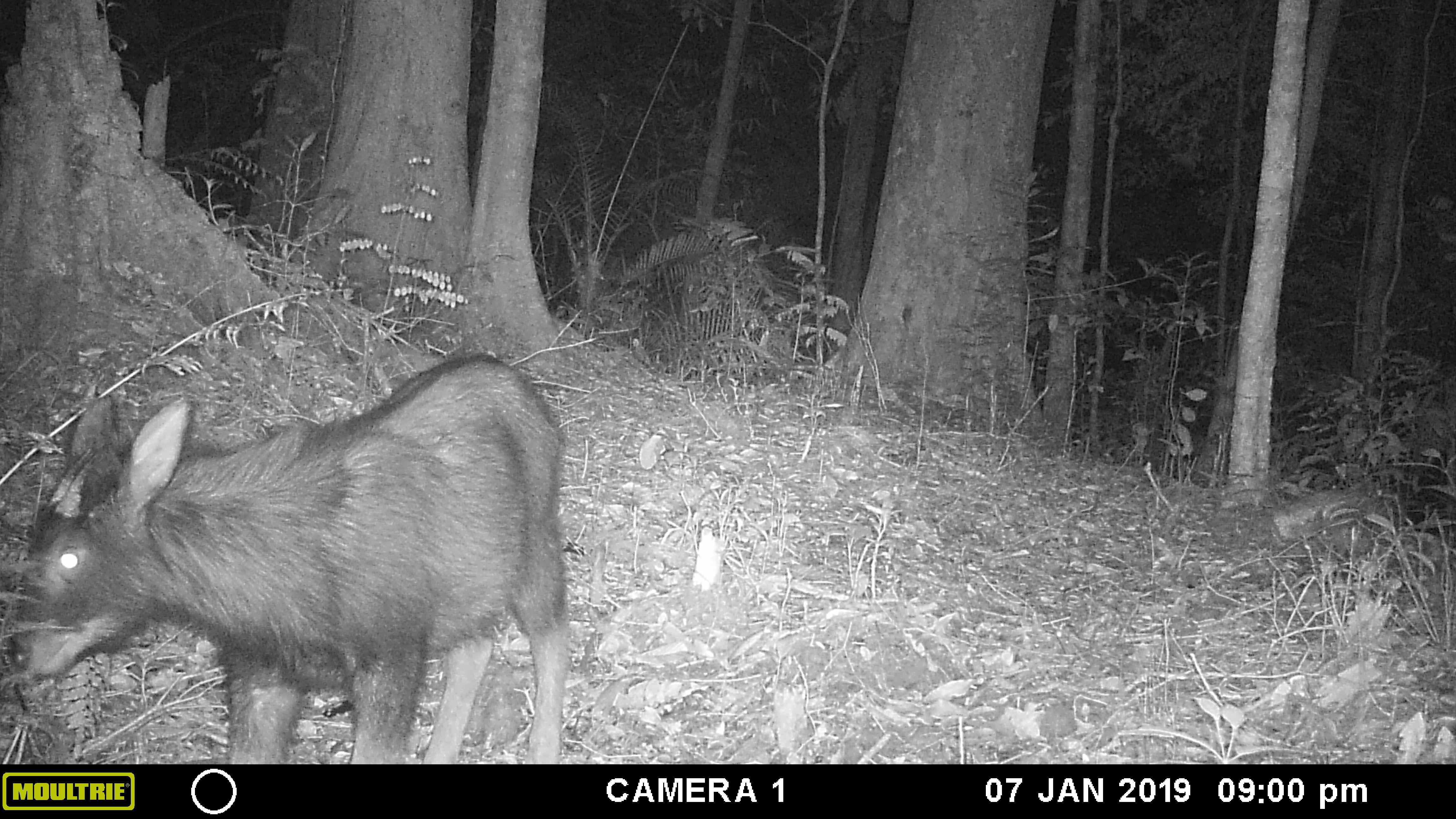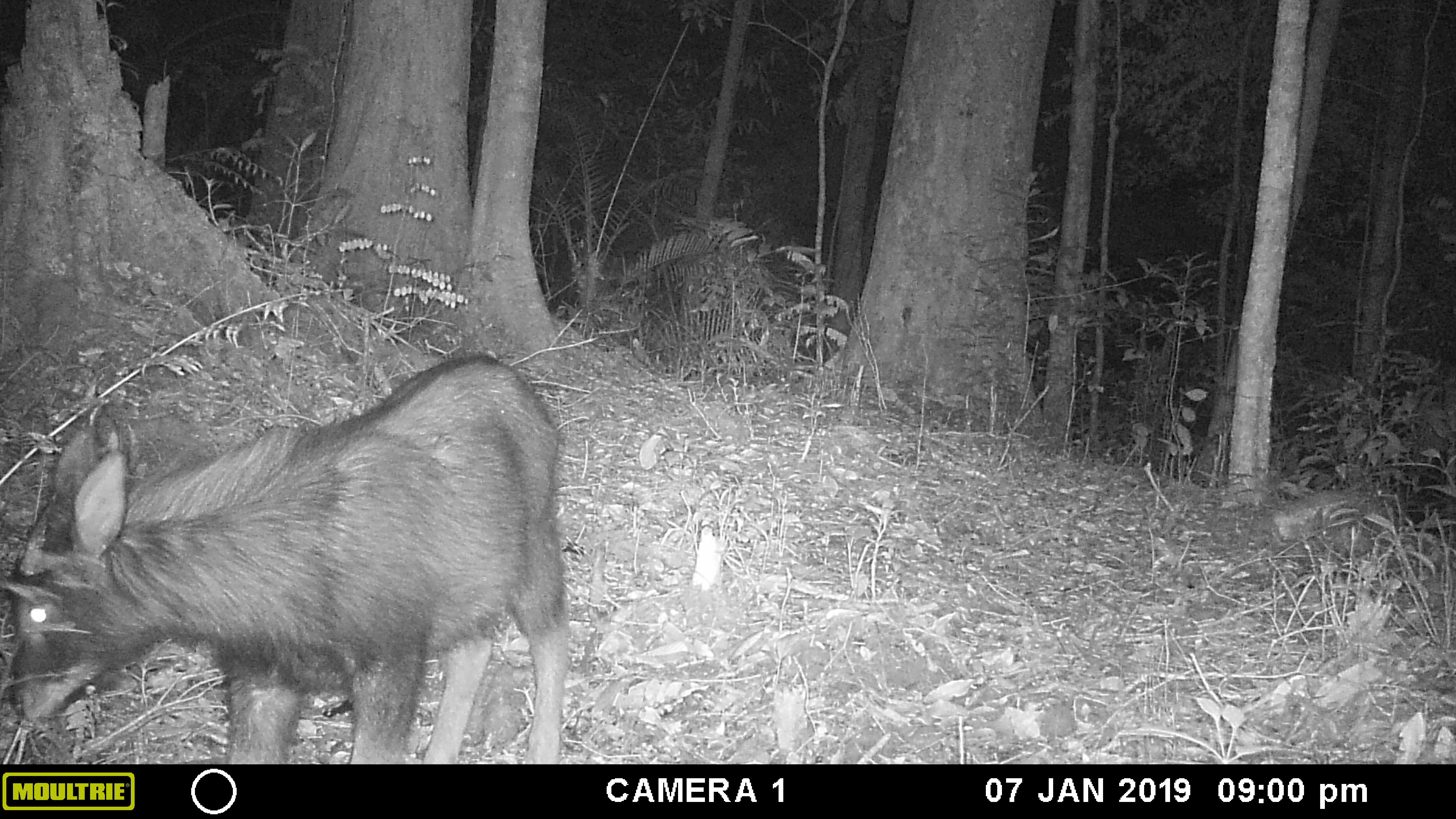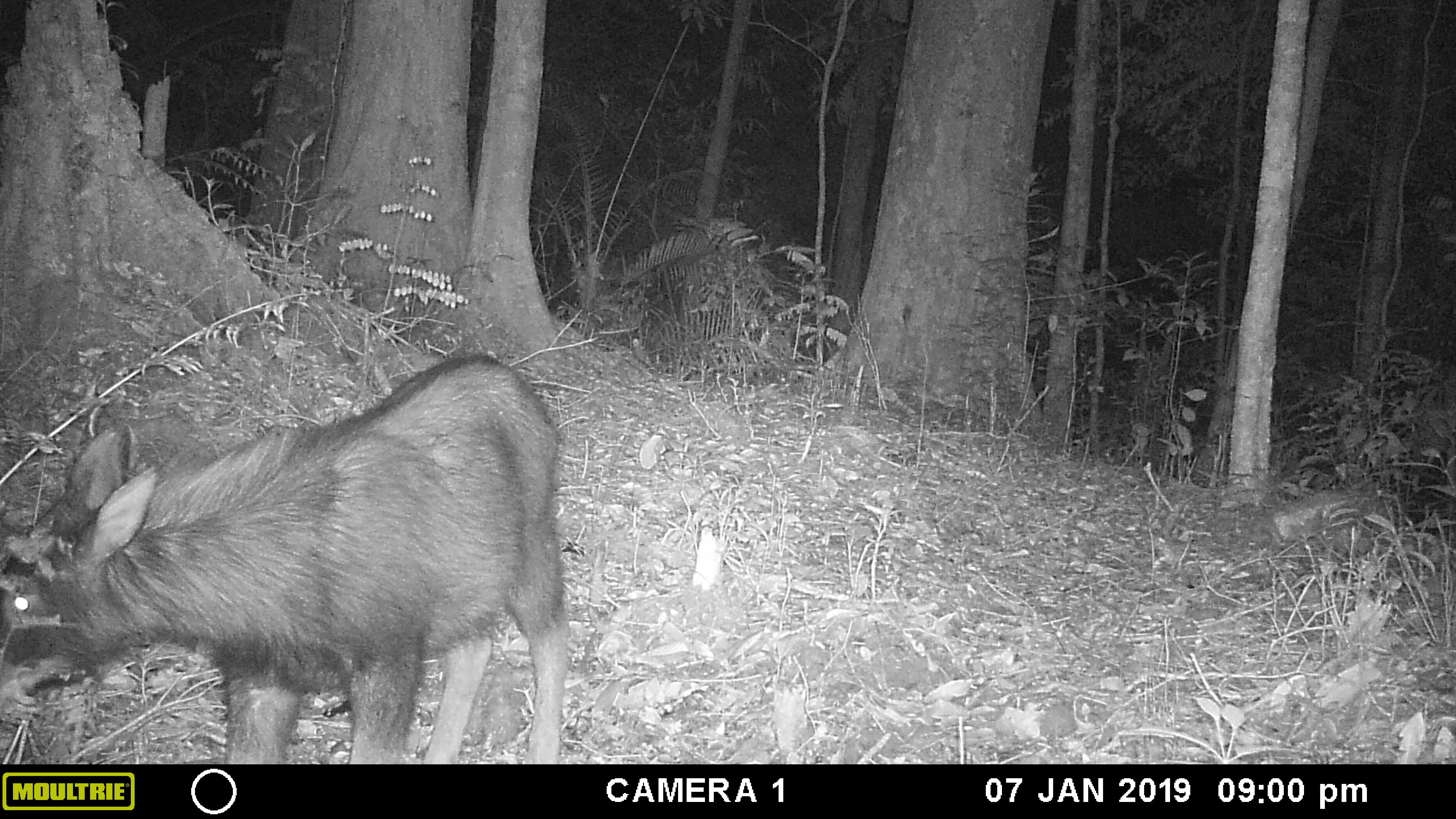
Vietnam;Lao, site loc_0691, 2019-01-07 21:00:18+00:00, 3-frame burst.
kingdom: Animalia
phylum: Chordata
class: Mammalia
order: Artiodactyla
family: Bovidae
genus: Capricornis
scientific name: Capricornis sumatraensis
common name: chinese serow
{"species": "chinese serow (Capricornis sumatraensis)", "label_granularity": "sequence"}